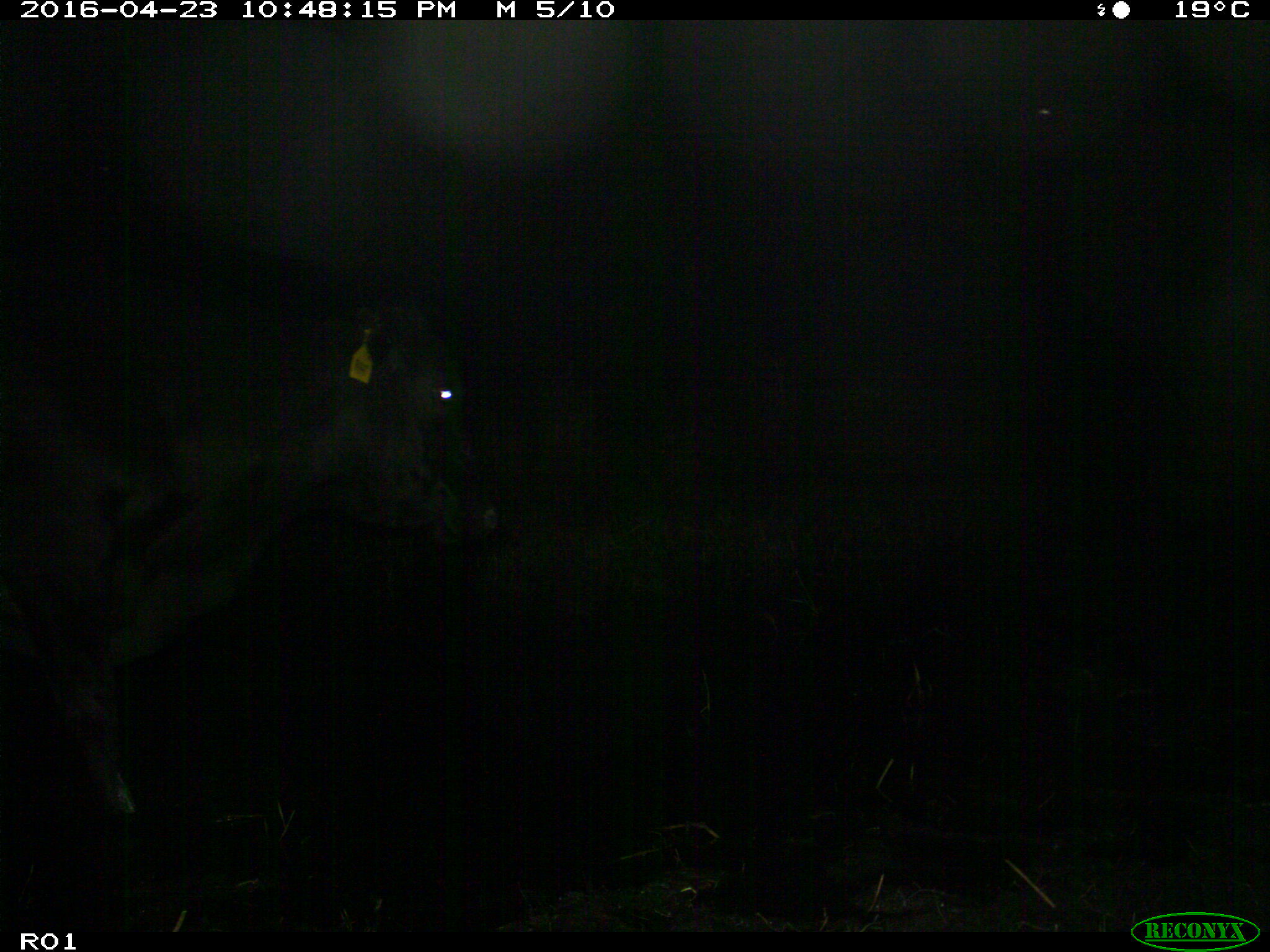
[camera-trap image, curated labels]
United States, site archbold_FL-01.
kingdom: Animalia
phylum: Chordata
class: Mammalia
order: Artiodactyla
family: Bovidae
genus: Bos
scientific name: Bos taurus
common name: domestic cow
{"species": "Bos taurus (domestic cow)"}